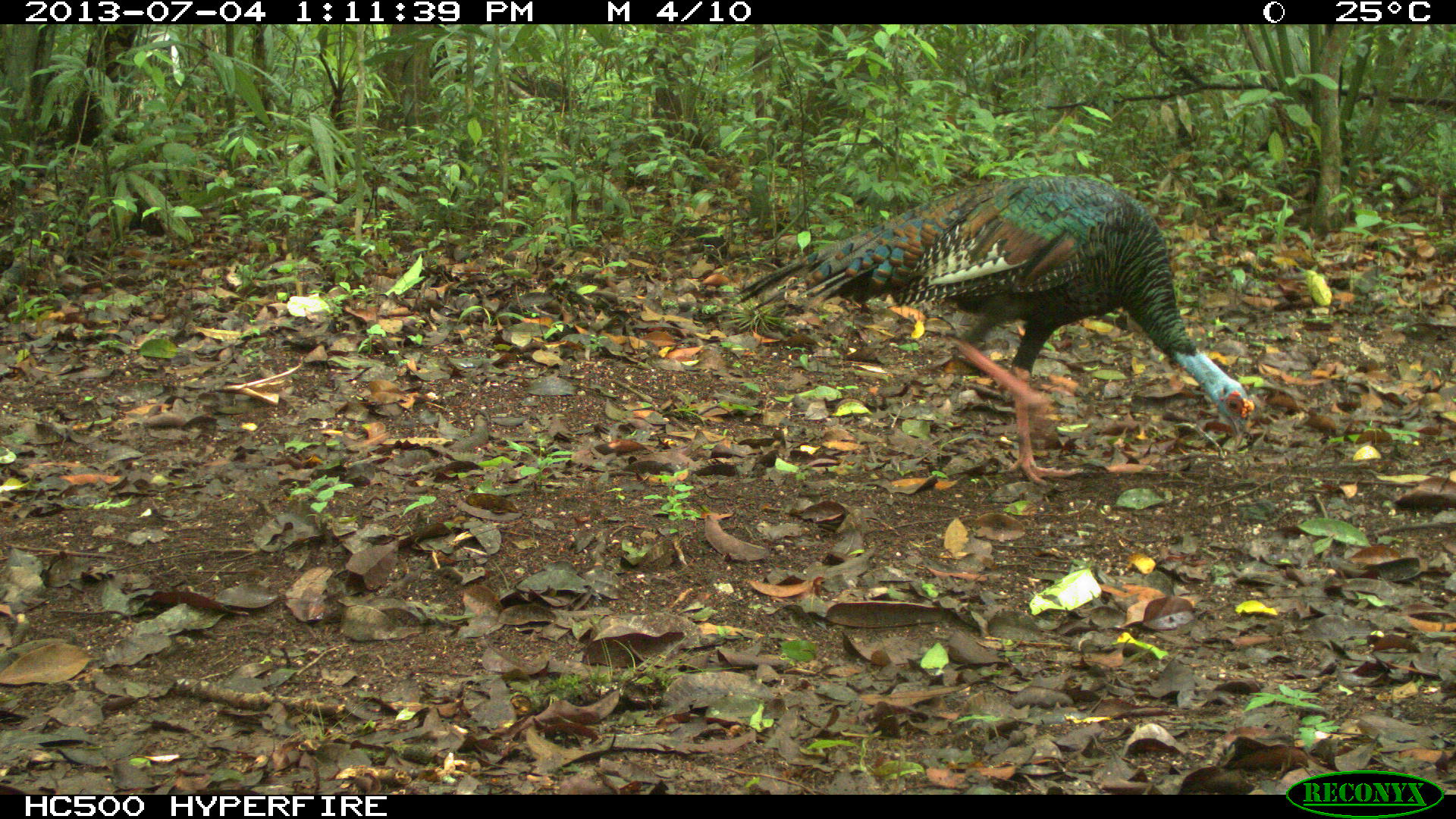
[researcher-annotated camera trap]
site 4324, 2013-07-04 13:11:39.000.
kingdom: Animalia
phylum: Chordata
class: Aves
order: Galliformes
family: Phasianidae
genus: Meleagris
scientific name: Meleagris ocellata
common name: ocellated turkey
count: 1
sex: female